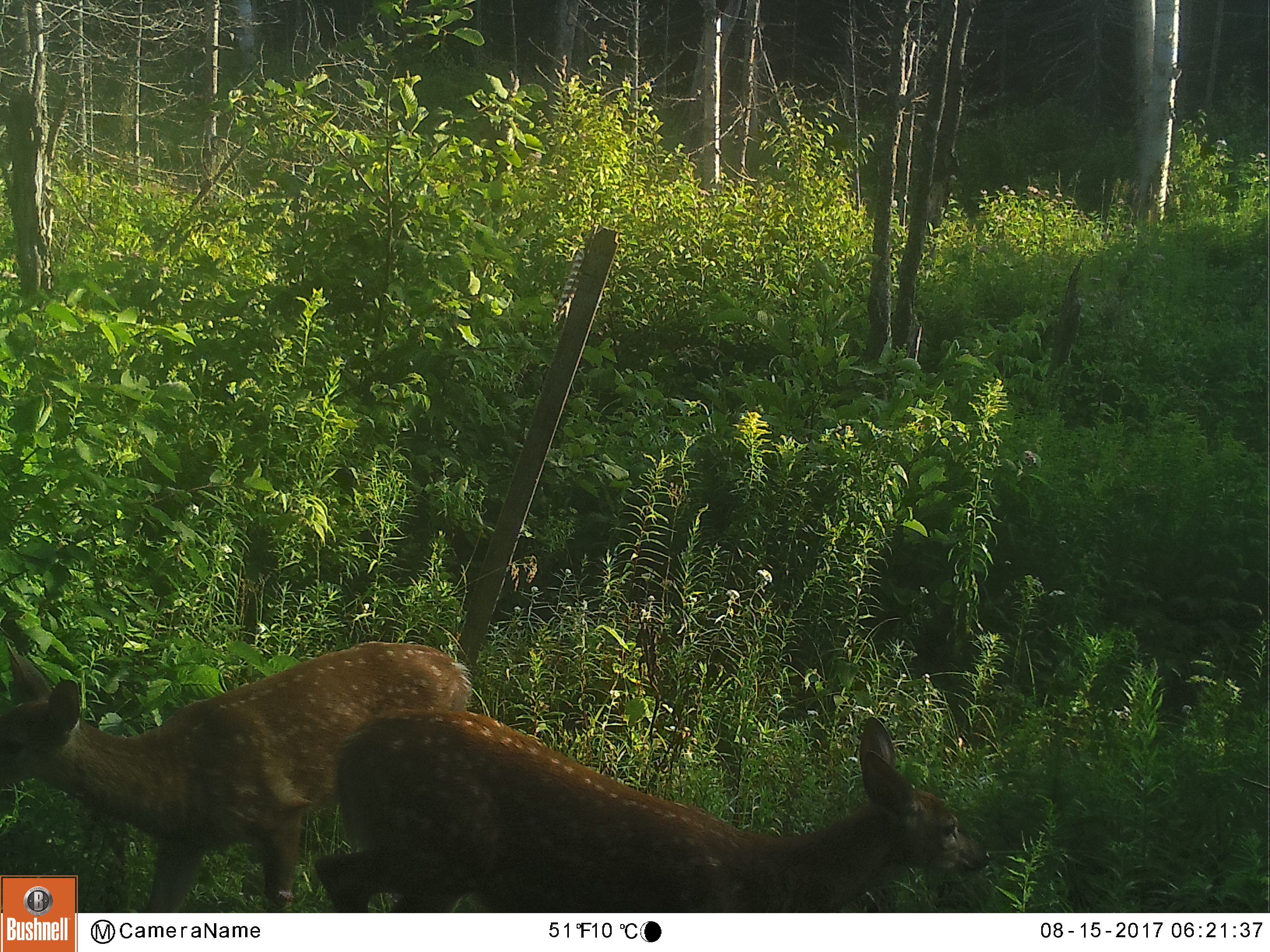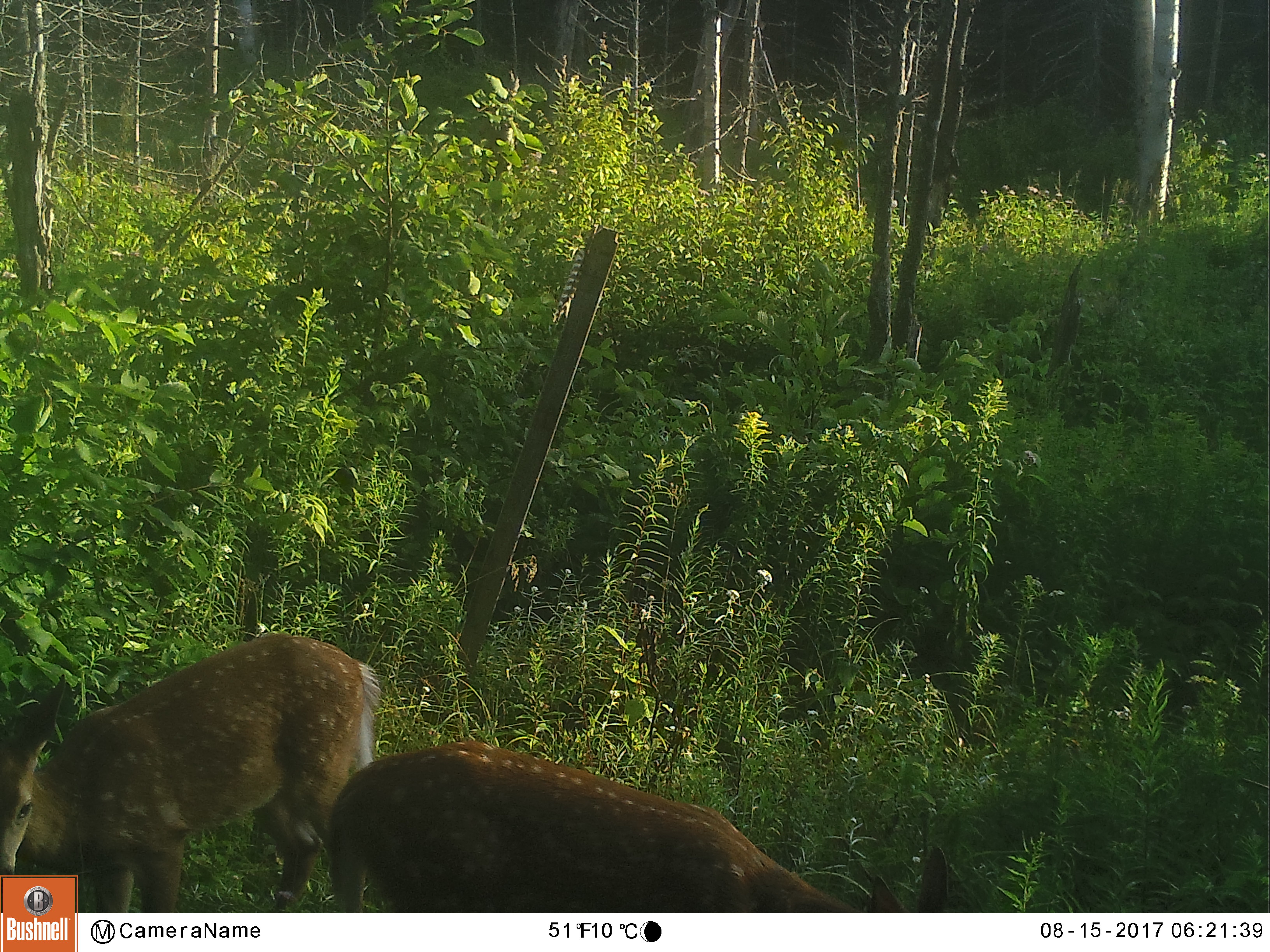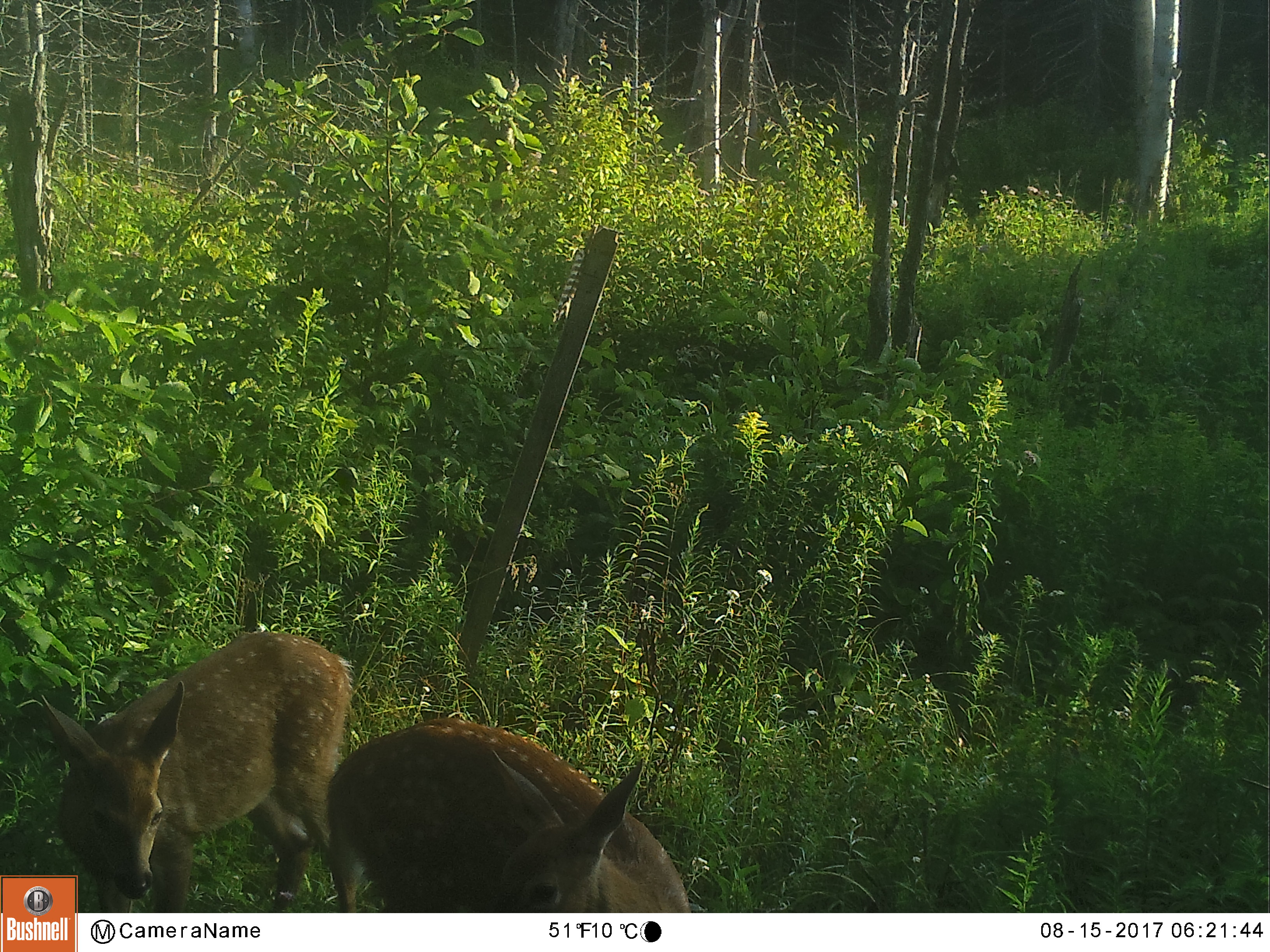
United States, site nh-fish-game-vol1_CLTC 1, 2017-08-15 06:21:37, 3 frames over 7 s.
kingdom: Animalia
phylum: Chordata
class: Mammalia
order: Artiodactyla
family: Cervidae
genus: Odocoileus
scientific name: Odocoileus virginianus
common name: white-tailed deer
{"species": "white-tailed deer (Odocoileus virginianus)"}